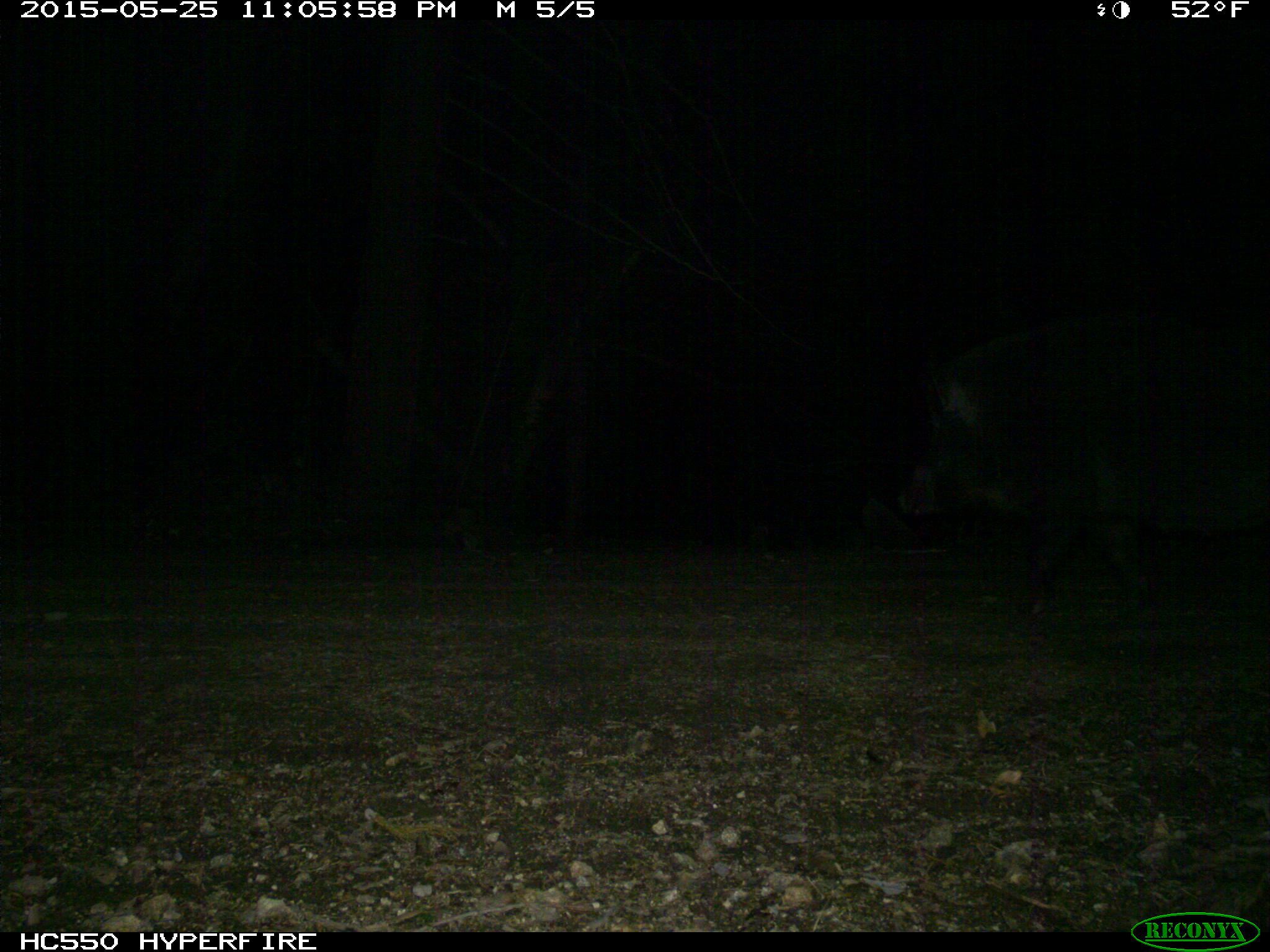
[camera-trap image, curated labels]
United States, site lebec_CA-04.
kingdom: Animalia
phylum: Chordata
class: Mammalia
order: Artiodactyla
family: Suidae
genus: Sus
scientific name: Sus scrofa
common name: wild boar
Sus scrofa (wild boar).